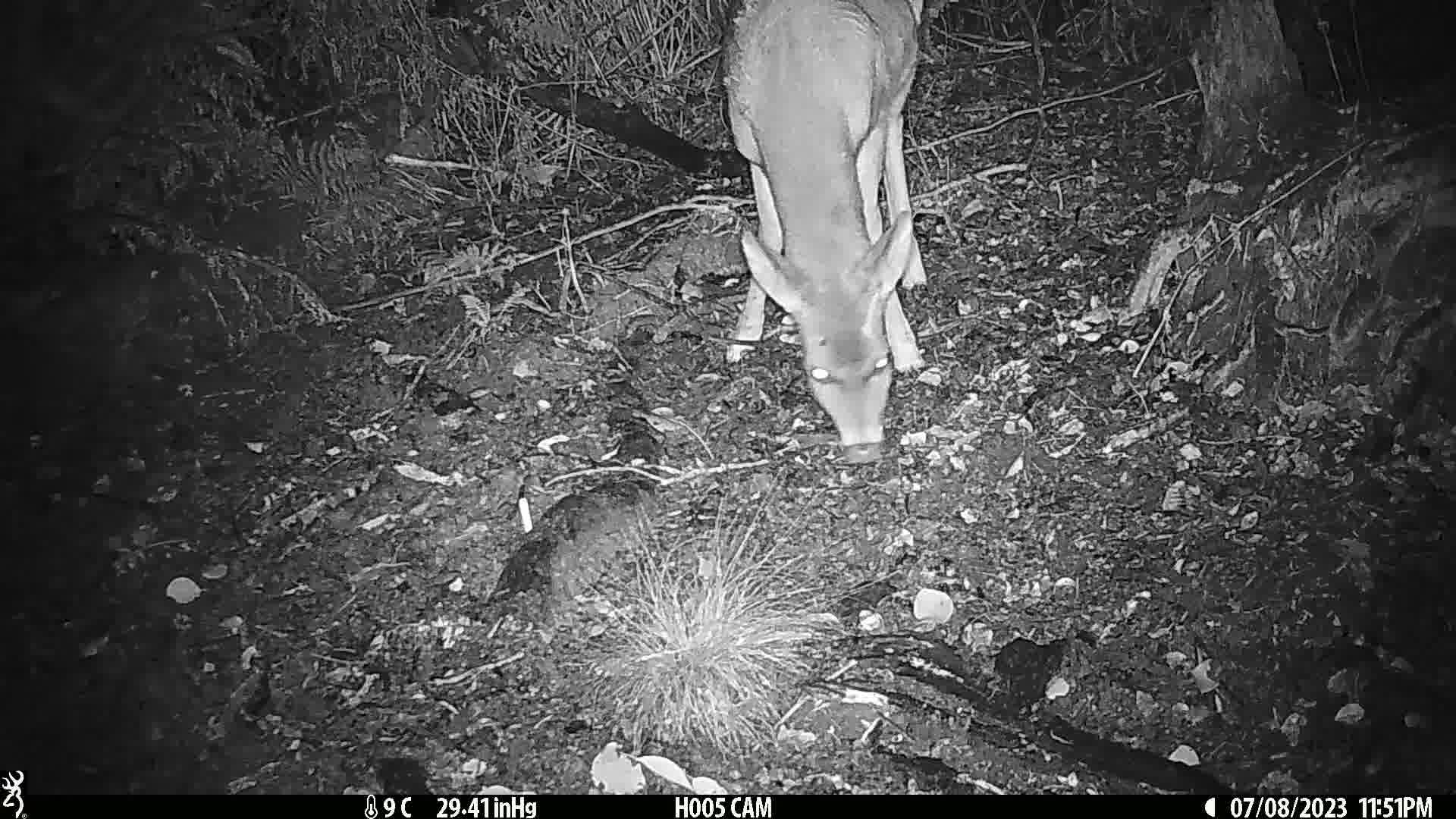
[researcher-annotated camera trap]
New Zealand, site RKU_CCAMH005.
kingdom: Animalia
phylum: Chordata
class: Mammalia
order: Artiodactyla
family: Cervidae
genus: Odocoileus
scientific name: Odocoileus virginianus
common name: white-tailed deer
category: white tailed deer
White tailed deer (white-tailed deer) (Odocoileus virginianus).